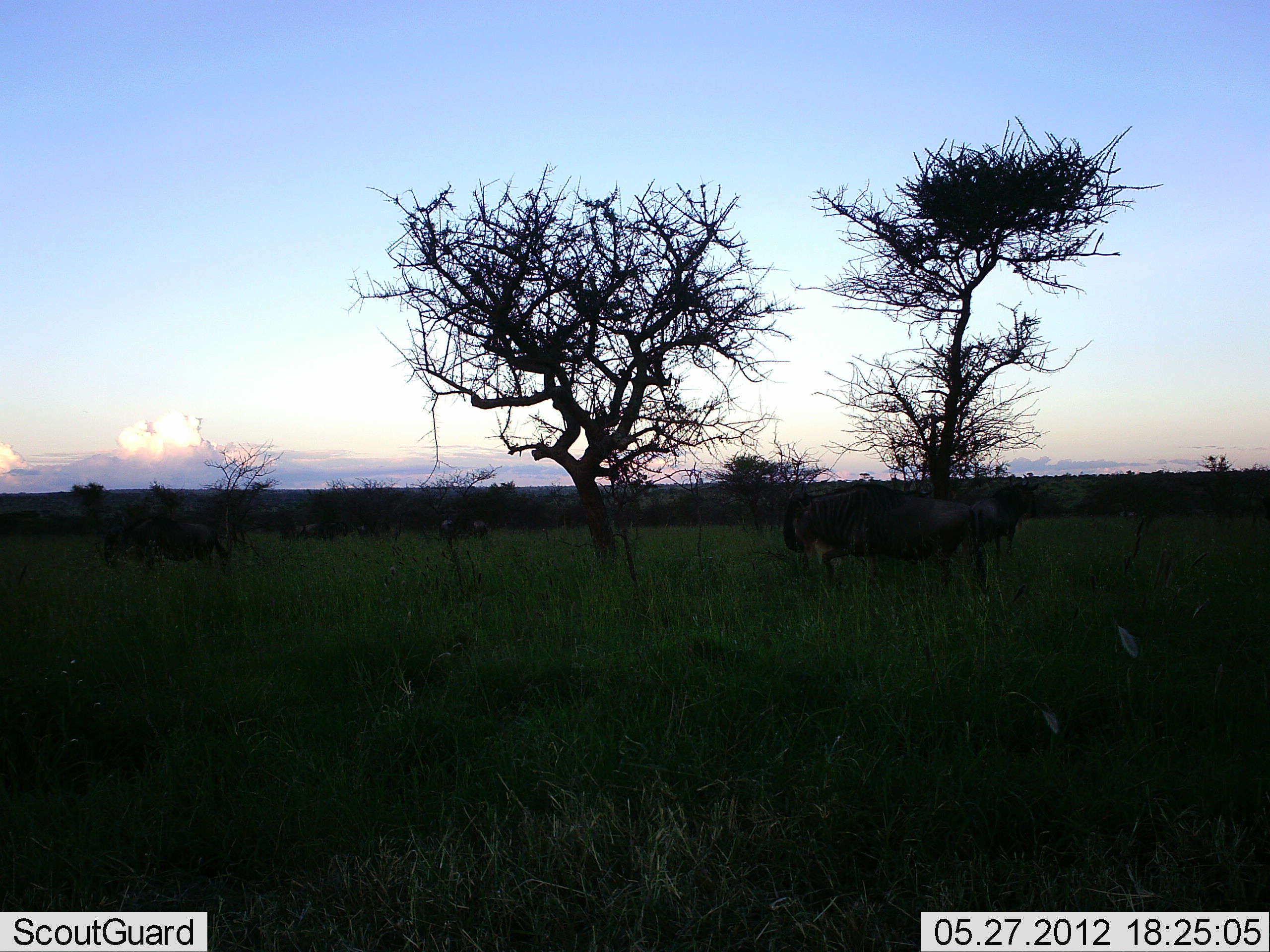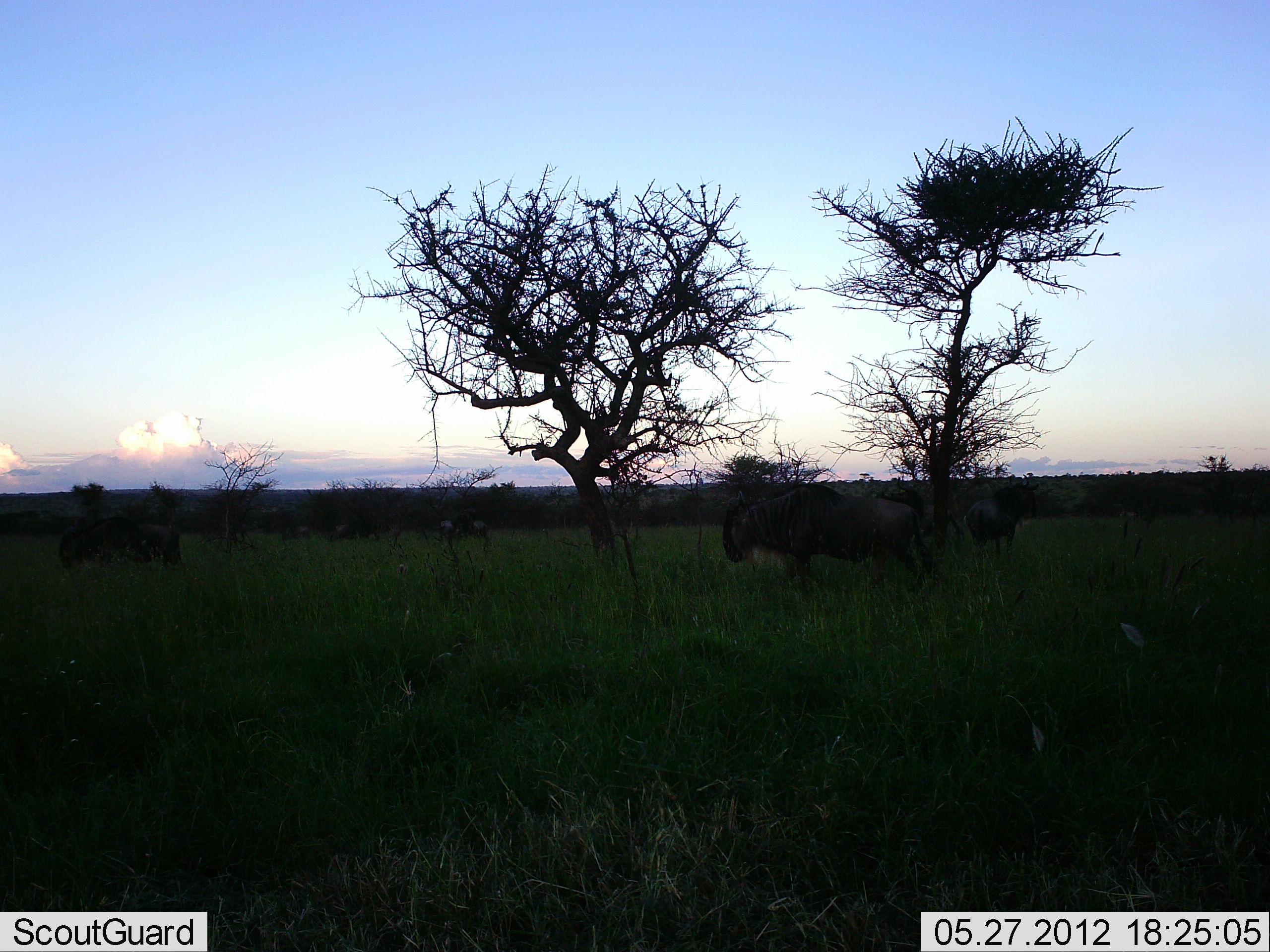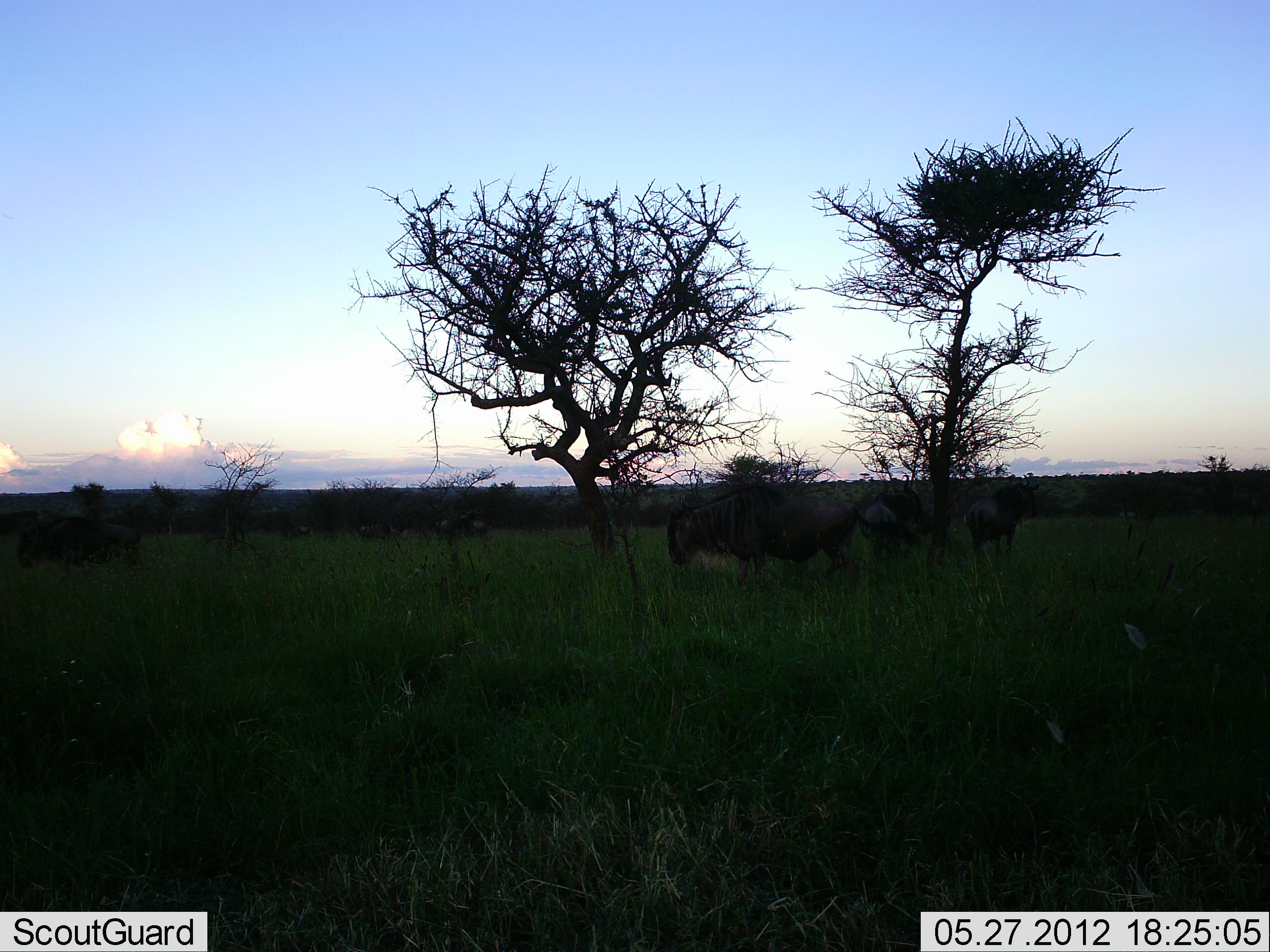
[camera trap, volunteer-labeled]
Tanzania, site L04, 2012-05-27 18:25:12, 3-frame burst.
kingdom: Animalia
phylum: Chordata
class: Mammalia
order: Artiodactyla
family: Bovidae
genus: Connochaetes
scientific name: Connochaetes taurinus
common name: blue wildebeest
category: wildebeest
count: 6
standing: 50%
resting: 0%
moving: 70%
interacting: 0%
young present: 0%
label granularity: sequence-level